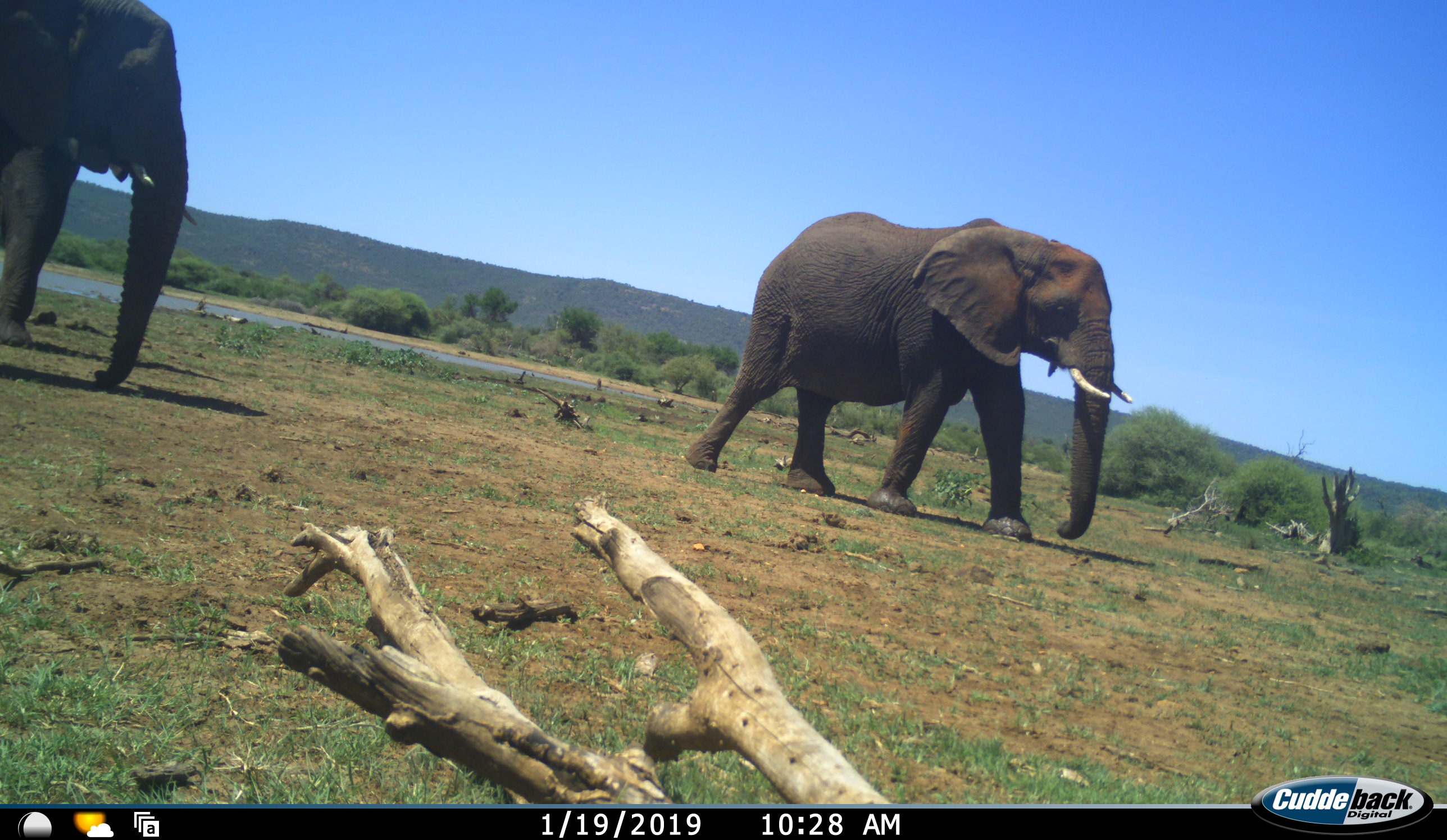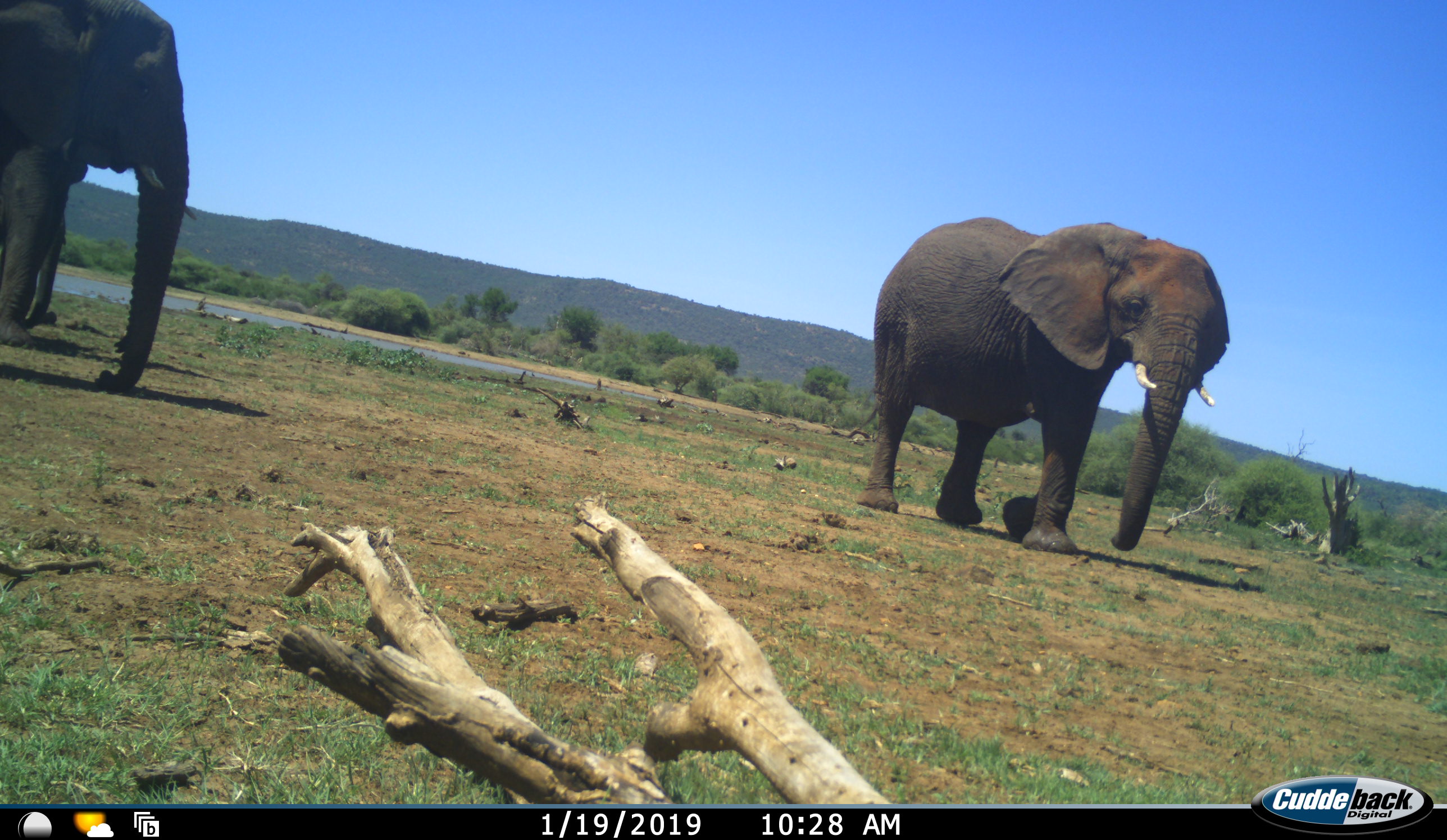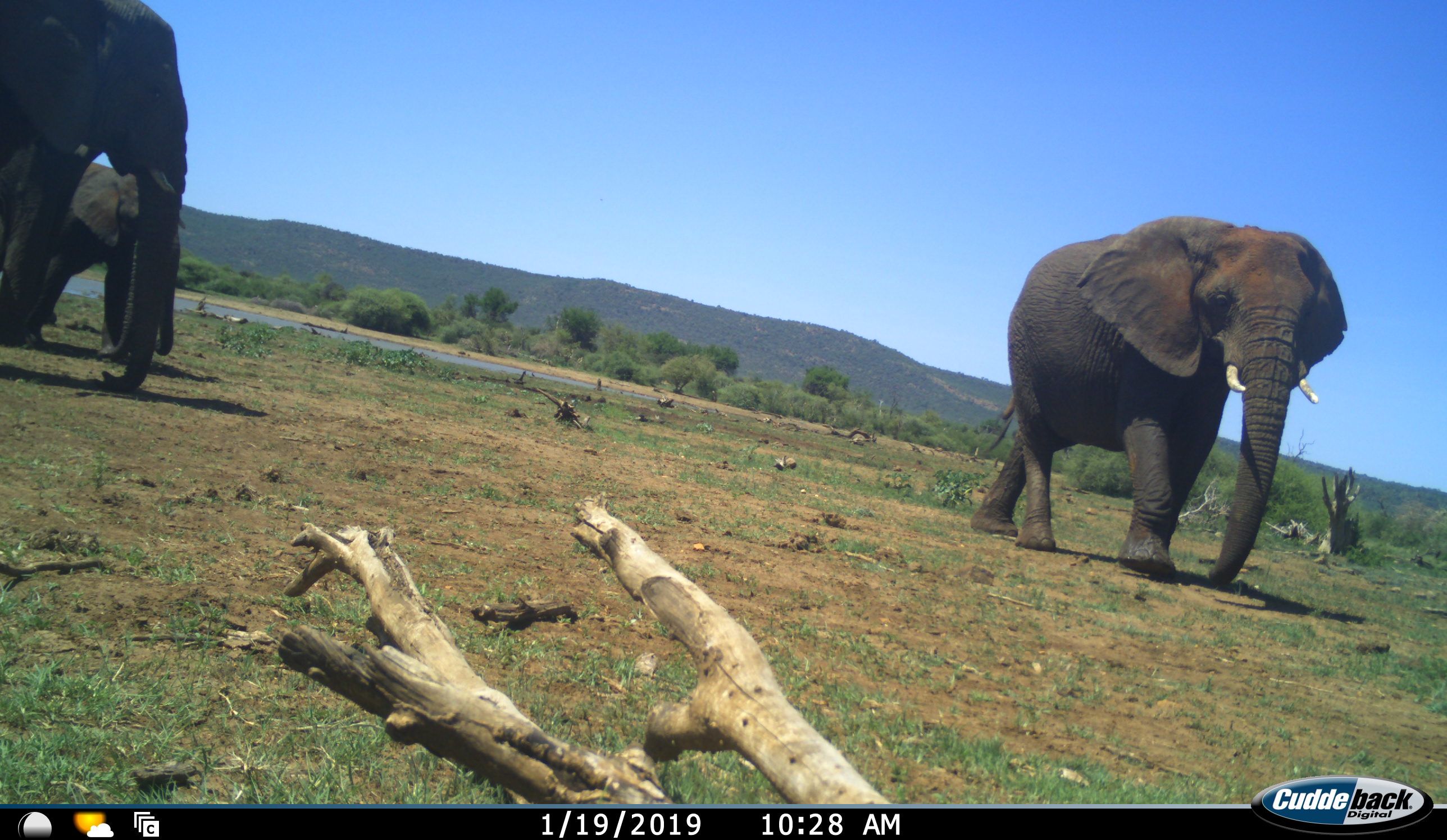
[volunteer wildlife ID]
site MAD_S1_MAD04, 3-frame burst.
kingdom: Animalia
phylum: Chordata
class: Mammalia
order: Proboscidea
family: Elephantidae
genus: Loxodonta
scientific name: Loxodonta africana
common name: african bush elephant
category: elephant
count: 3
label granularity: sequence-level